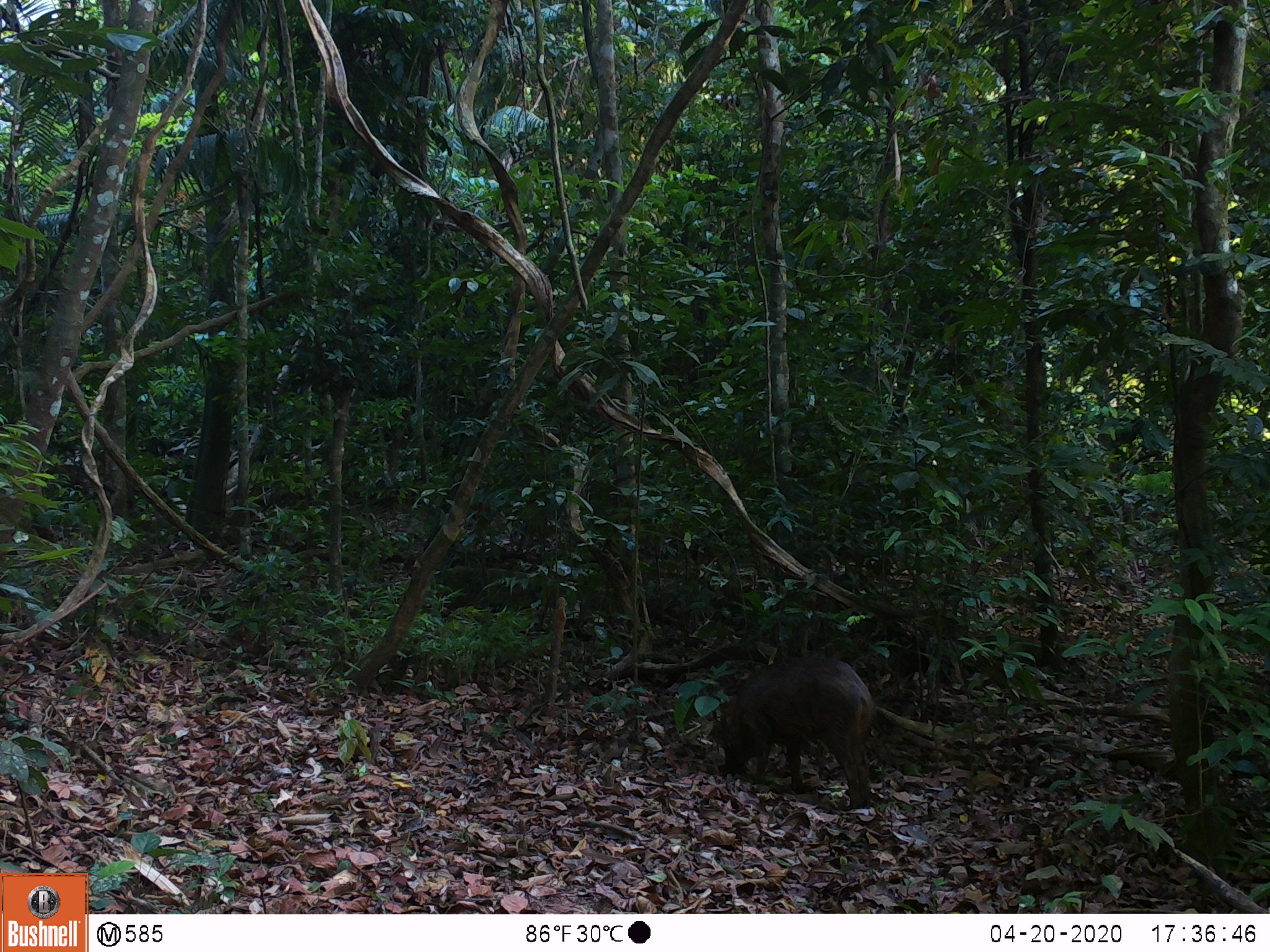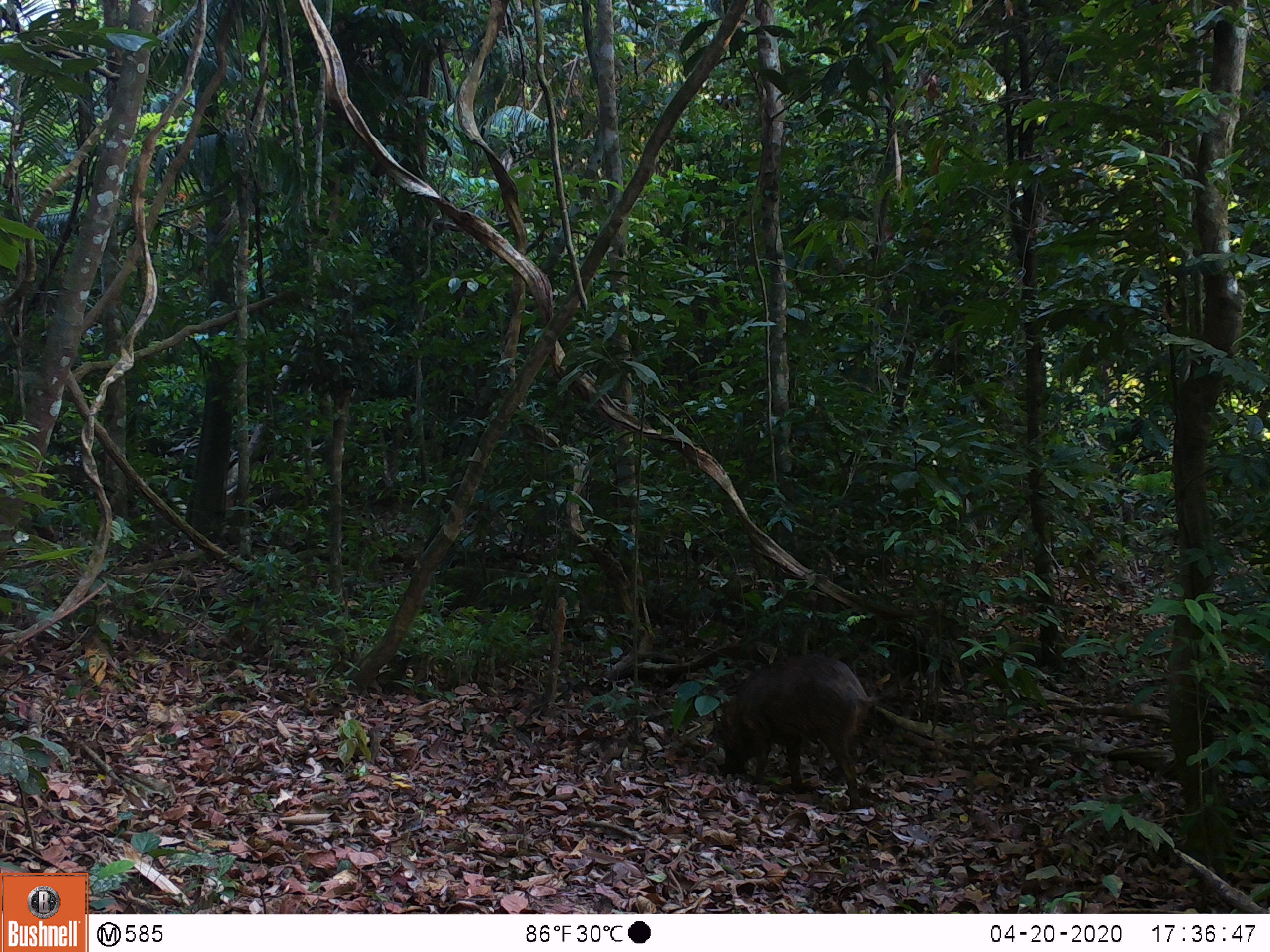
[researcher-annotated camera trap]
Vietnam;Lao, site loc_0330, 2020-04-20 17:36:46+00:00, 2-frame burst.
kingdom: Animalia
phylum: Chordata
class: Mammalia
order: Artiodactyla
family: Suidae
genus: Sus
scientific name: Sus scrofa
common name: eurasian wild pig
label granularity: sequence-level